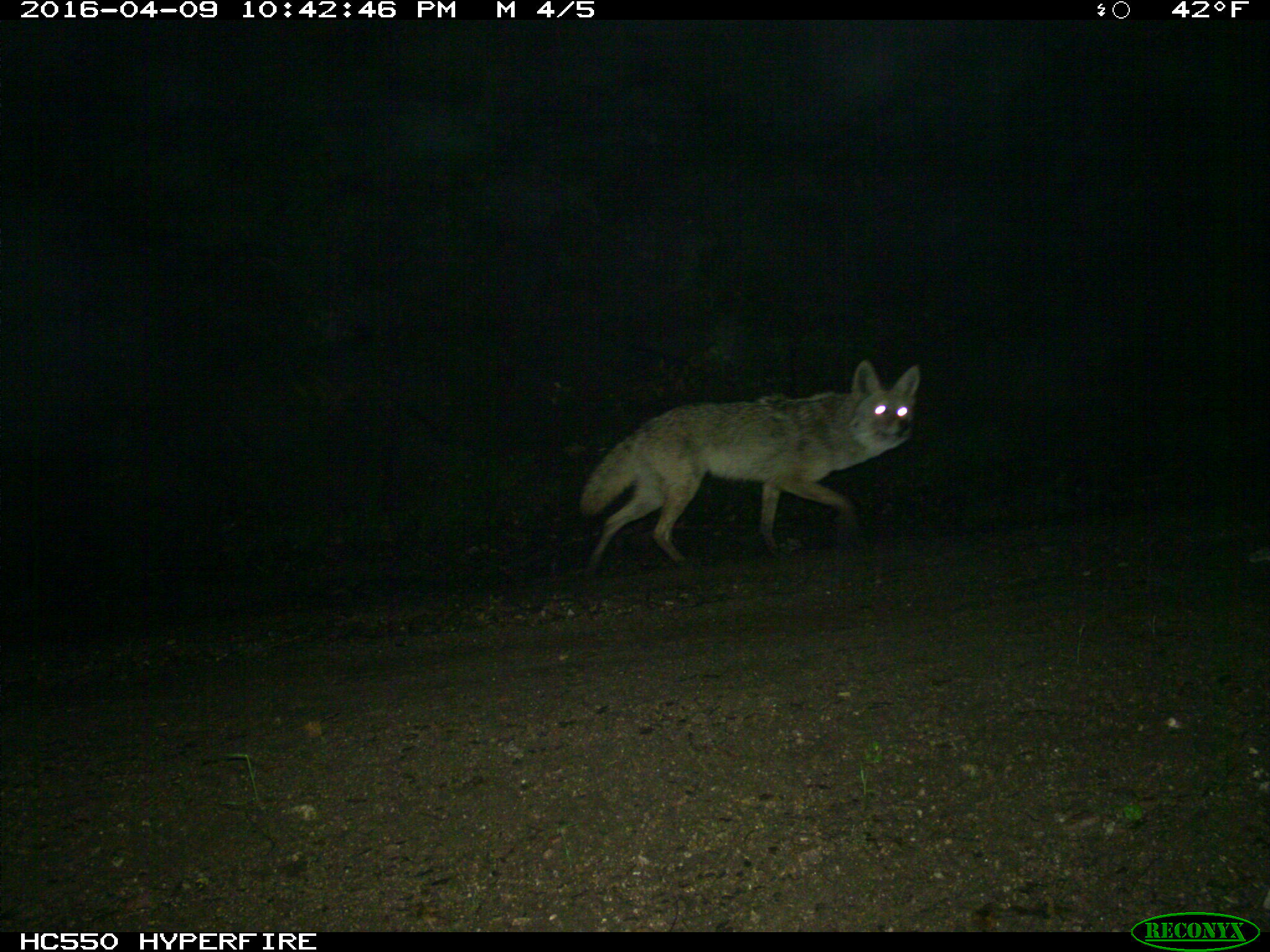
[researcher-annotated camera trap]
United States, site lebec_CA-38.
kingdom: Animalia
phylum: Chordata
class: Mammalia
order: Carnivora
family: Canidae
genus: Canis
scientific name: Canis latrans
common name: coyote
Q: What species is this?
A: Canis latrans (coyote).